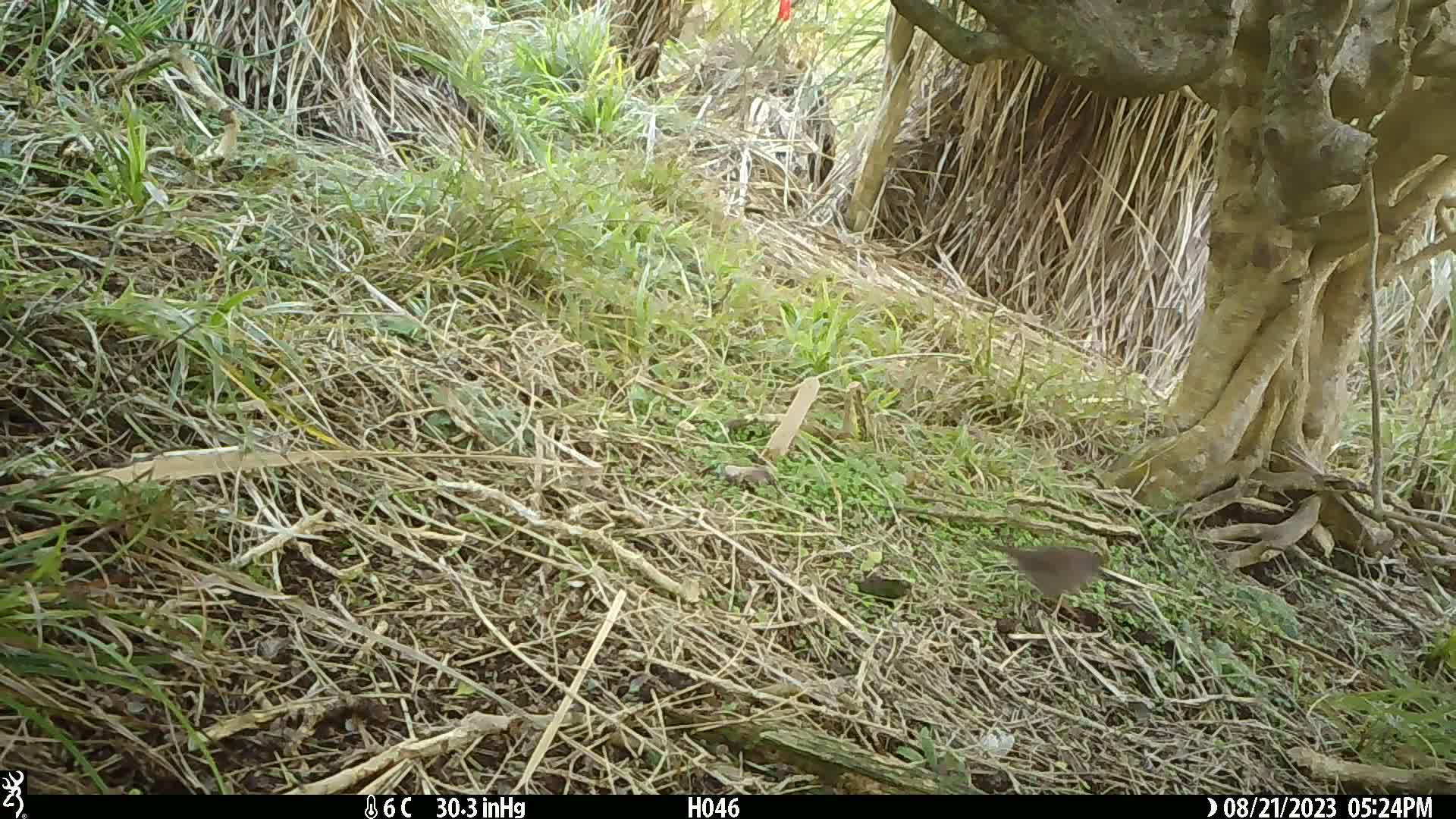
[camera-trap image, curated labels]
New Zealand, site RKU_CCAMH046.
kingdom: Animalia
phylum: Chordata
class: Aves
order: Passeriformes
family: Prunellidae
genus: Prunella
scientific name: Prunella modularis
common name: dunnock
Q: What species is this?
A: Dunnock (Prunella modularis).